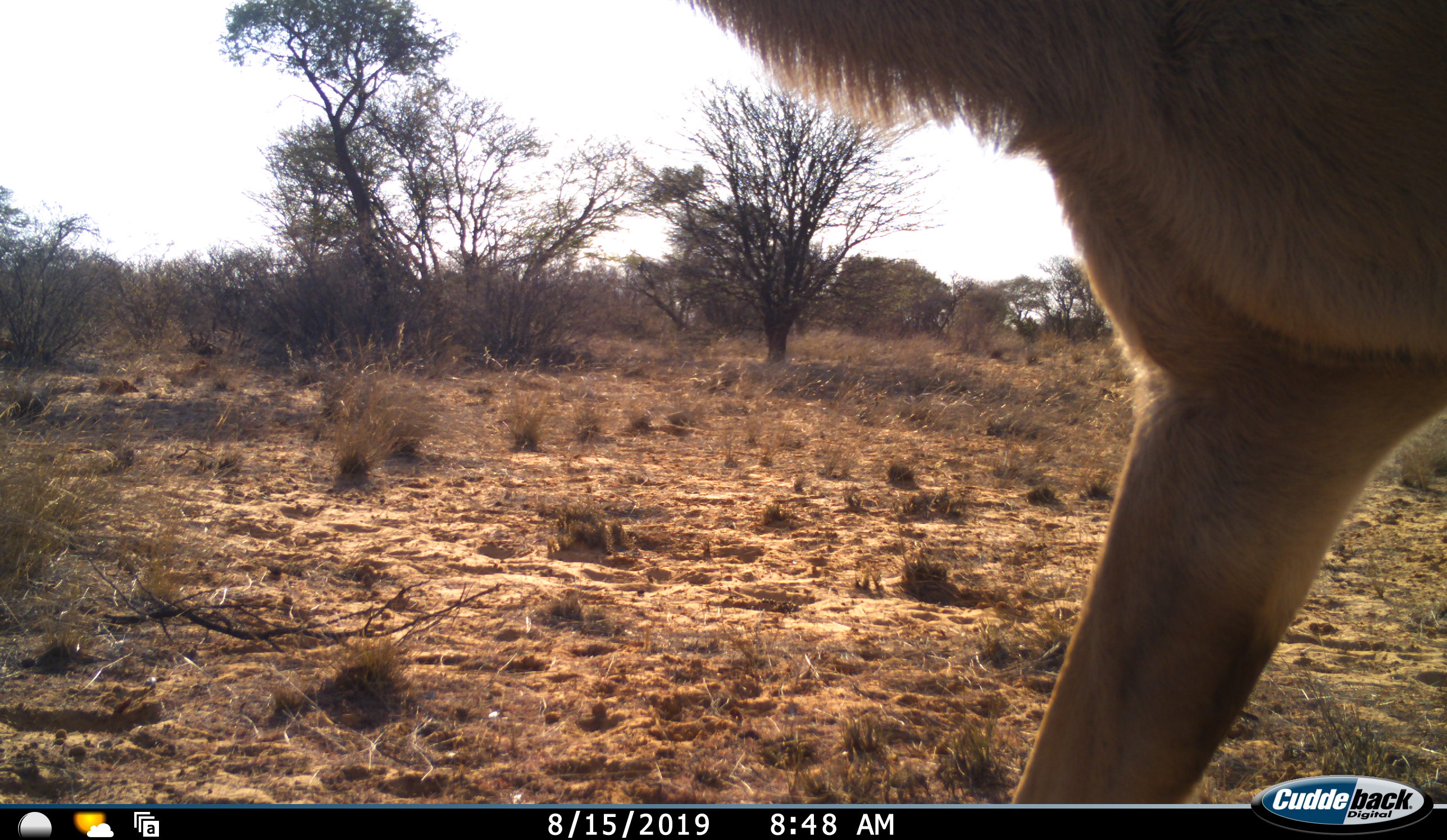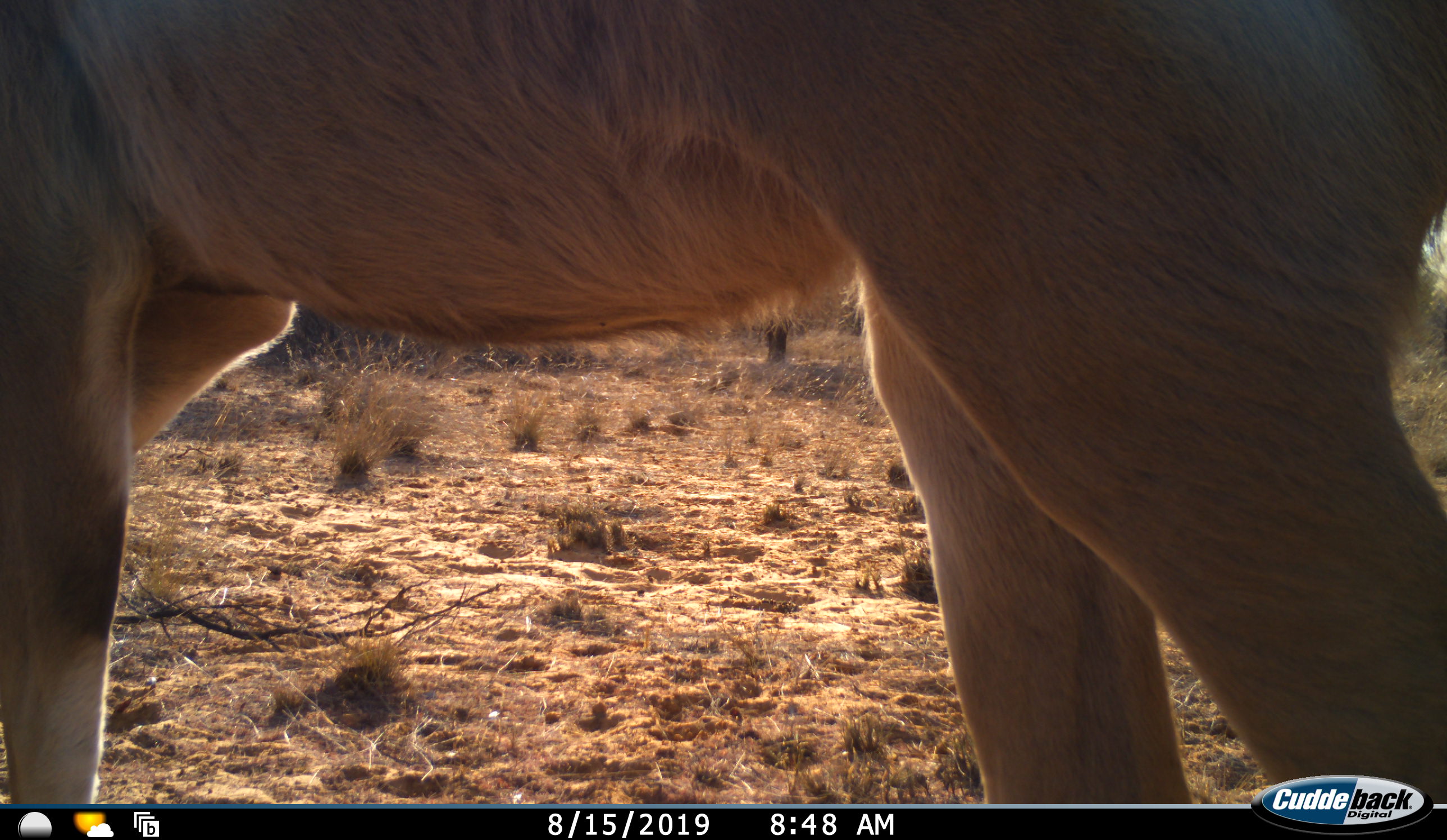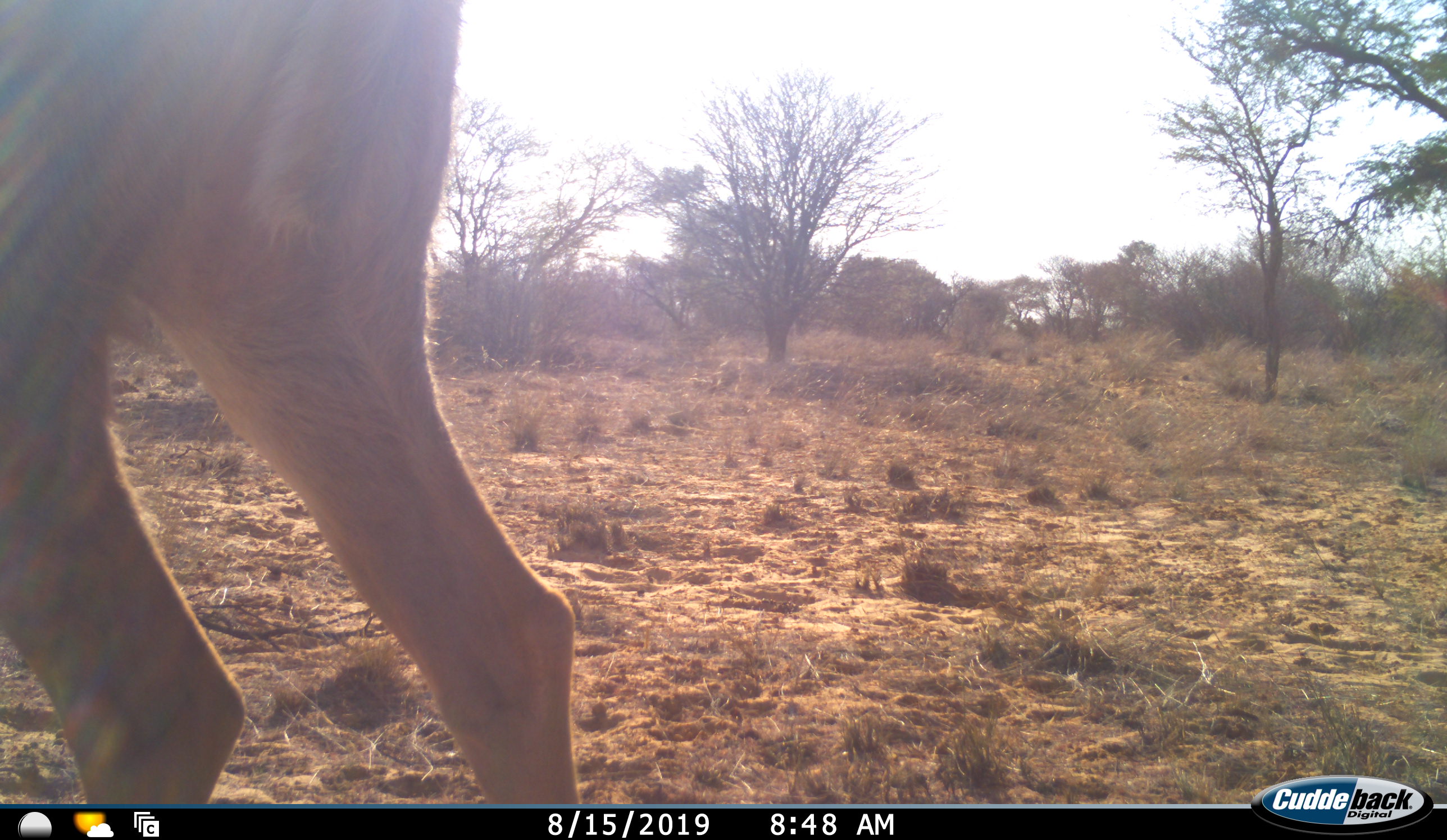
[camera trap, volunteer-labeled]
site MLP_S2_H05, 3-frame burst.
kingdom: Animalia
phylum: Chordata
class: Mammalia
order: Artiodactyla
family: Bovidae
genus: Tragelaphus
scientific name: Tragelaphus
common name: kudu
Kudu (Tragelaphus), count 1. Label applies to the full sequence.